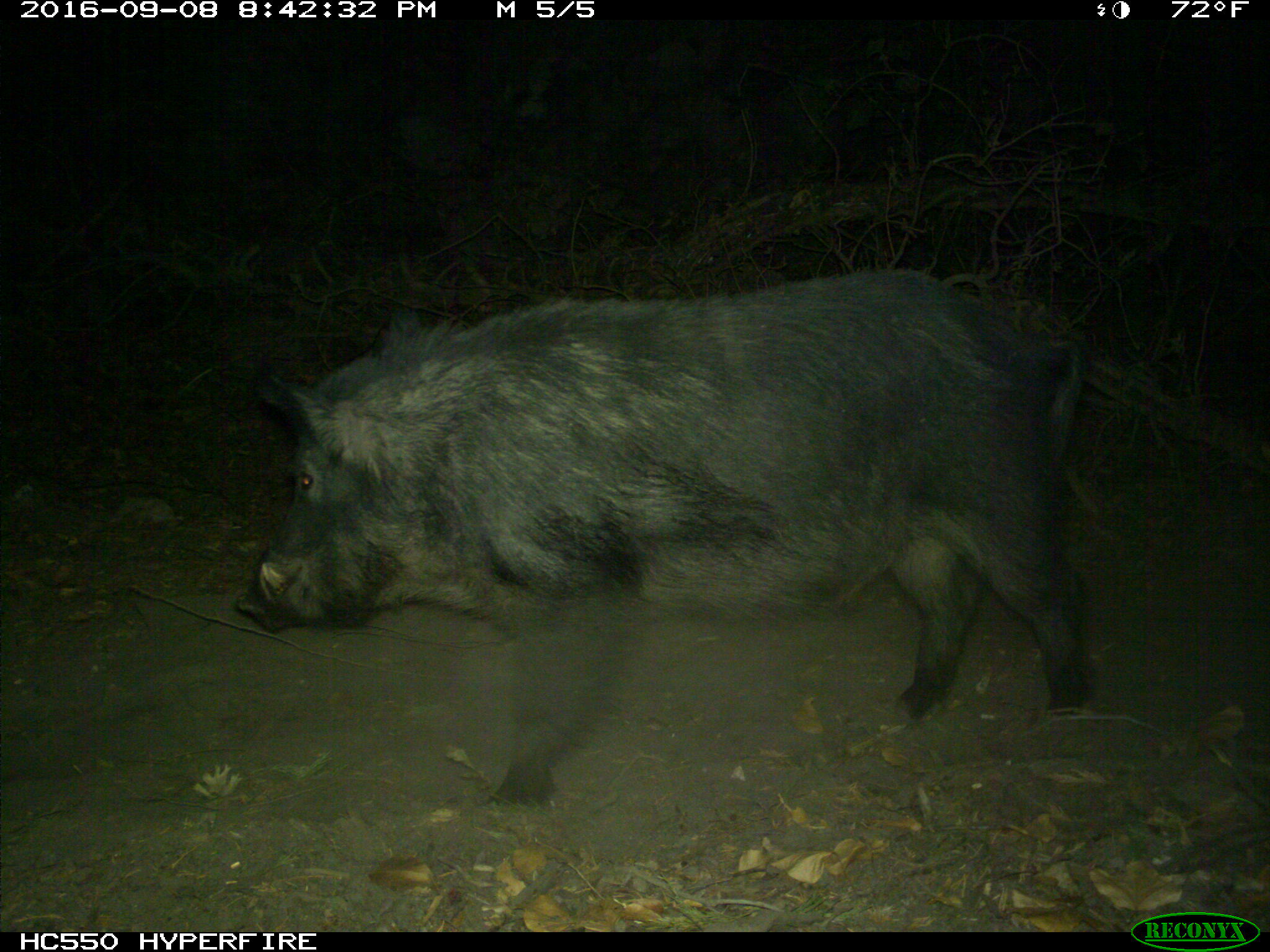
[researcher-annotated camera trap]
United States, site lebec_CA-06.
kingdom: Animalia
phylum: Chordata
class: Mammalia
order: Artiodactyla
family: Suidae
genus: Sus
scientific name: Sus scrofa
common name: wild boar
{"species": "Sus scrofa (wild boar)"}